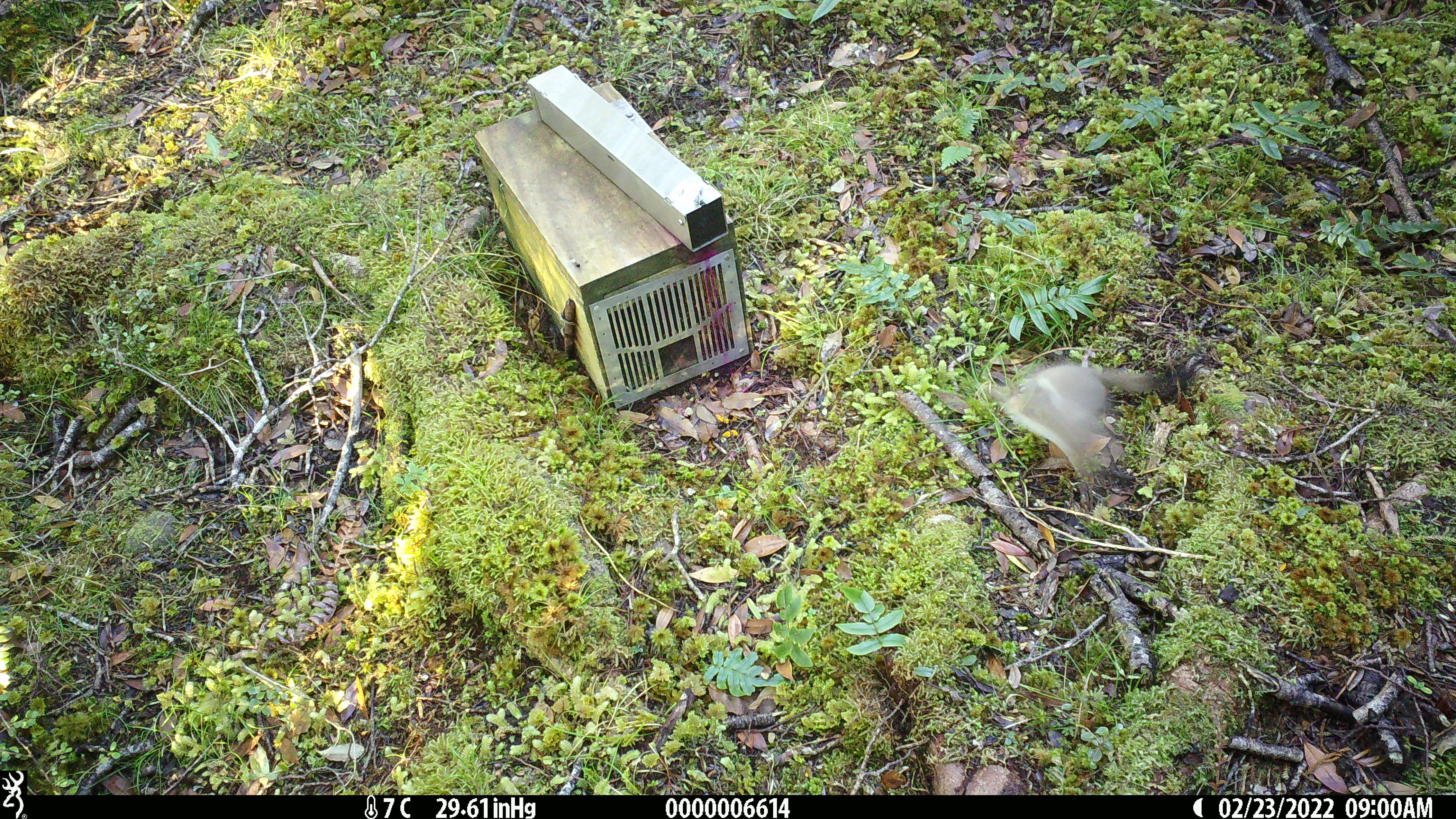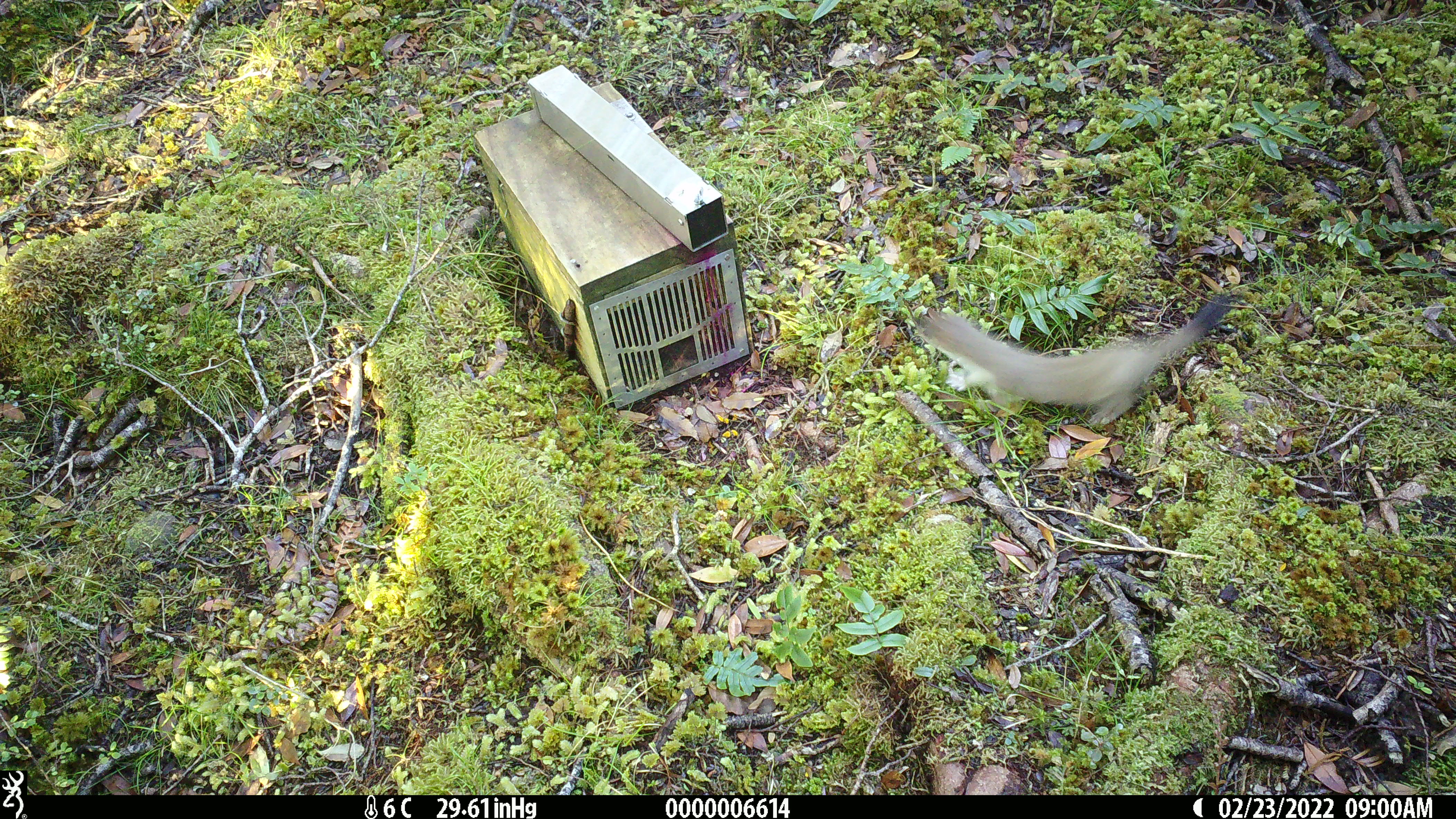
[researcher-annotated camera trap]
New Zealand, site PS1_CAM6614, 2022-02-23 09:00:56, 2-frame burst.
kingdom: Animalia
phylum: Chordata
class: Mammalia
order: Carnivora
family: Mustelidae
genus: Mustela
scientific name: Mustela erminea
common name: stoat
Stoat (Mustela erminea).